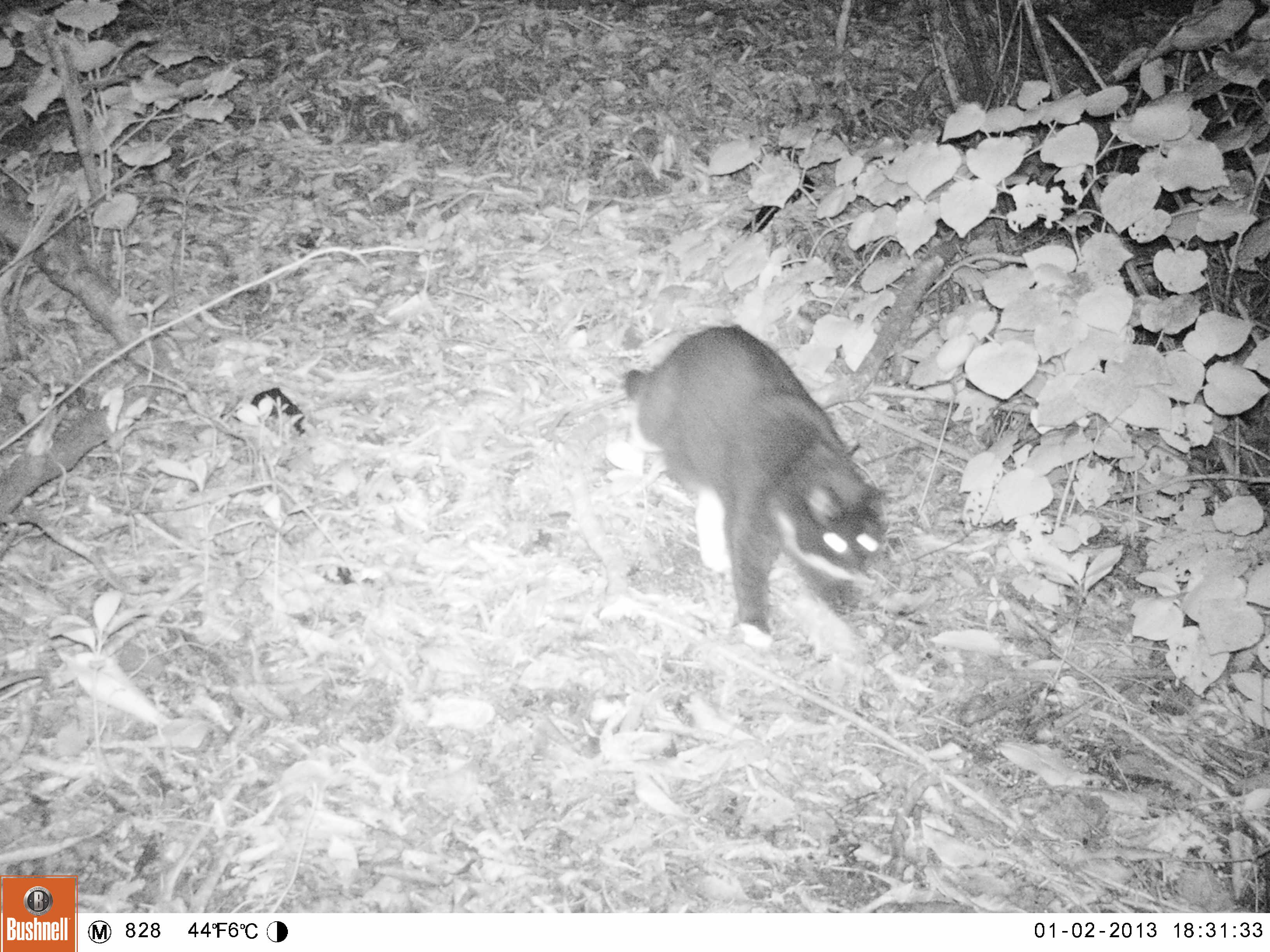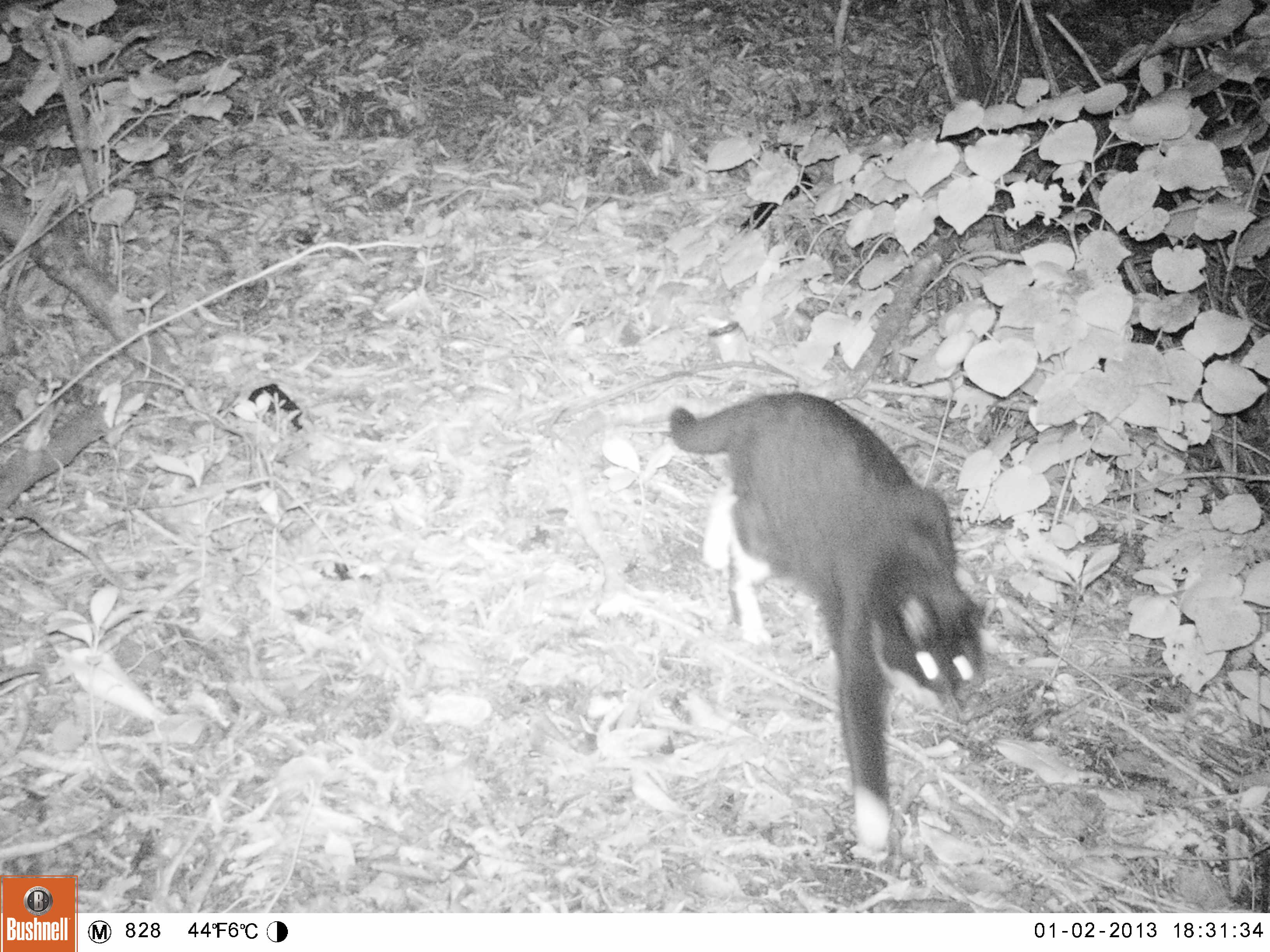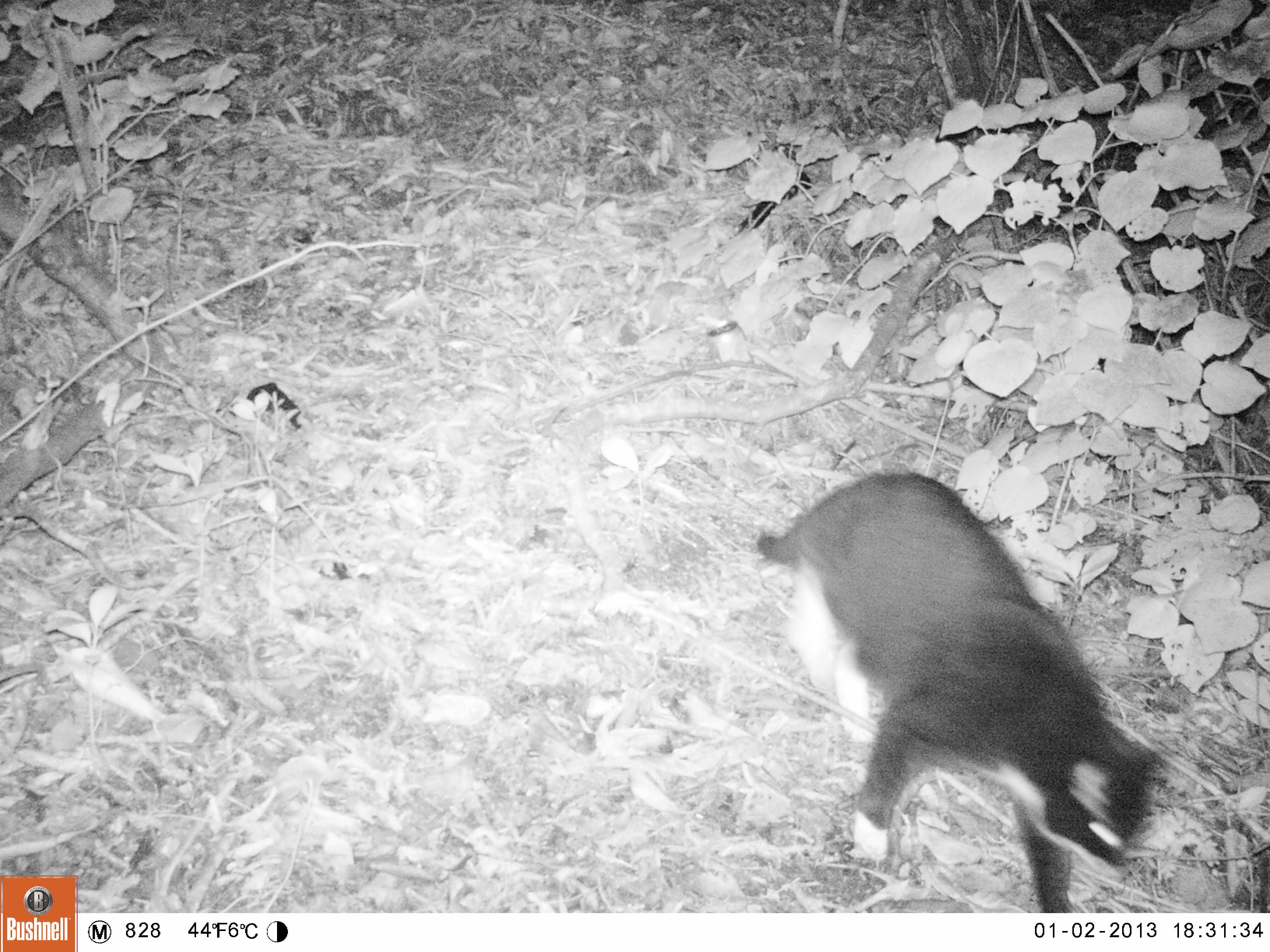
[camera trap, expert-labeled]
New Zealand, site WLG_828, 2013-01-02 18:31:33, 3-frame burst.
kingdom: Animalia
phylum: Chordata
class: Mammalia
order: Carnivora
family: Felidae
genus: Felis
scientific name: Felis catus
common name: domestic cat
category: cat